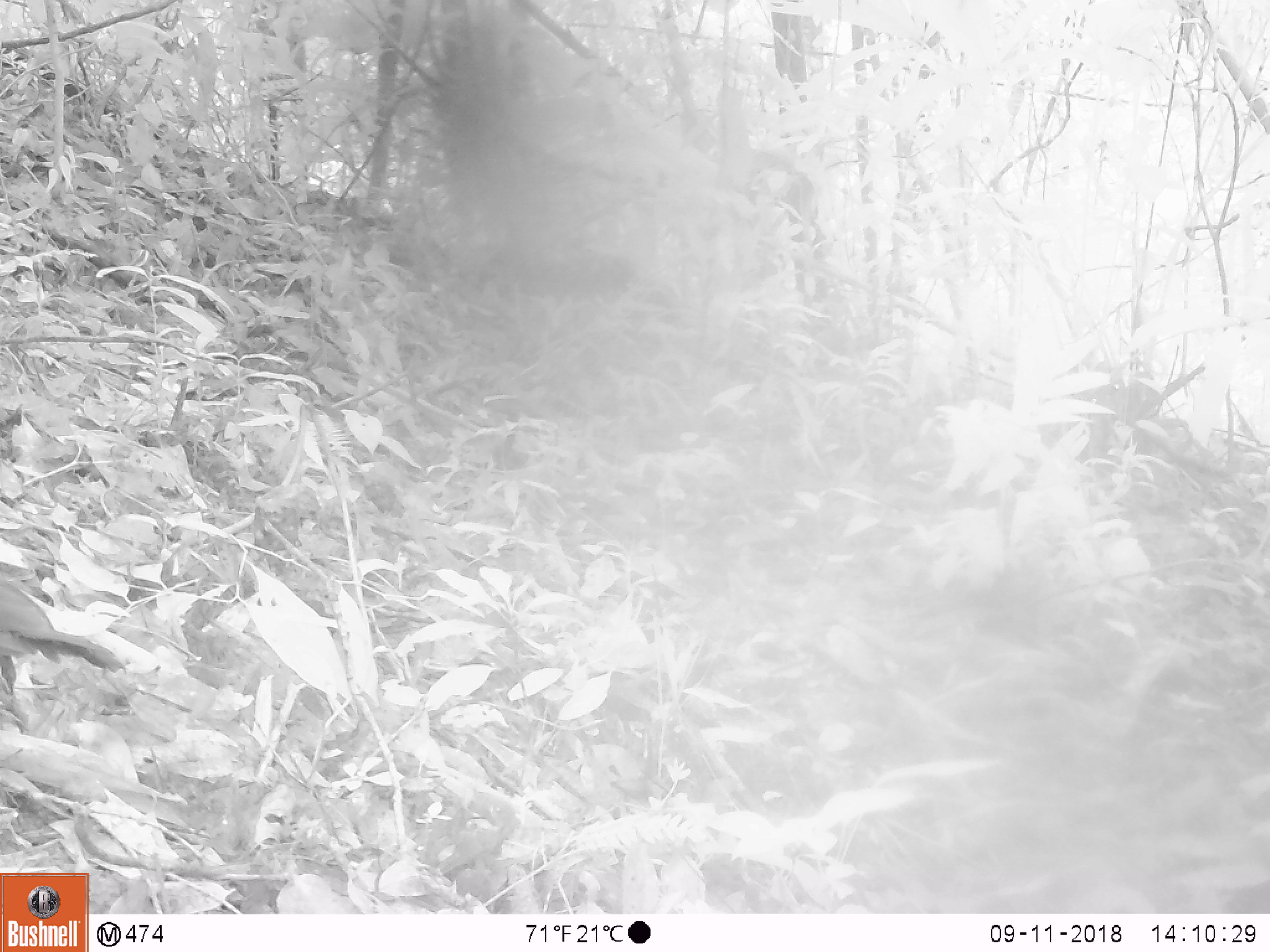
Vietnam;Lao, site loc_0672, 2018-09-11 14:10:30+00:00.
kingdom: Animalia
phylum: Chordata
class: Aves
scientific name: Aves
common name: bird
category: unidentified bird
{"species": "unidentified bird (bird) (Aves)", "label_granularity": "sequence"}